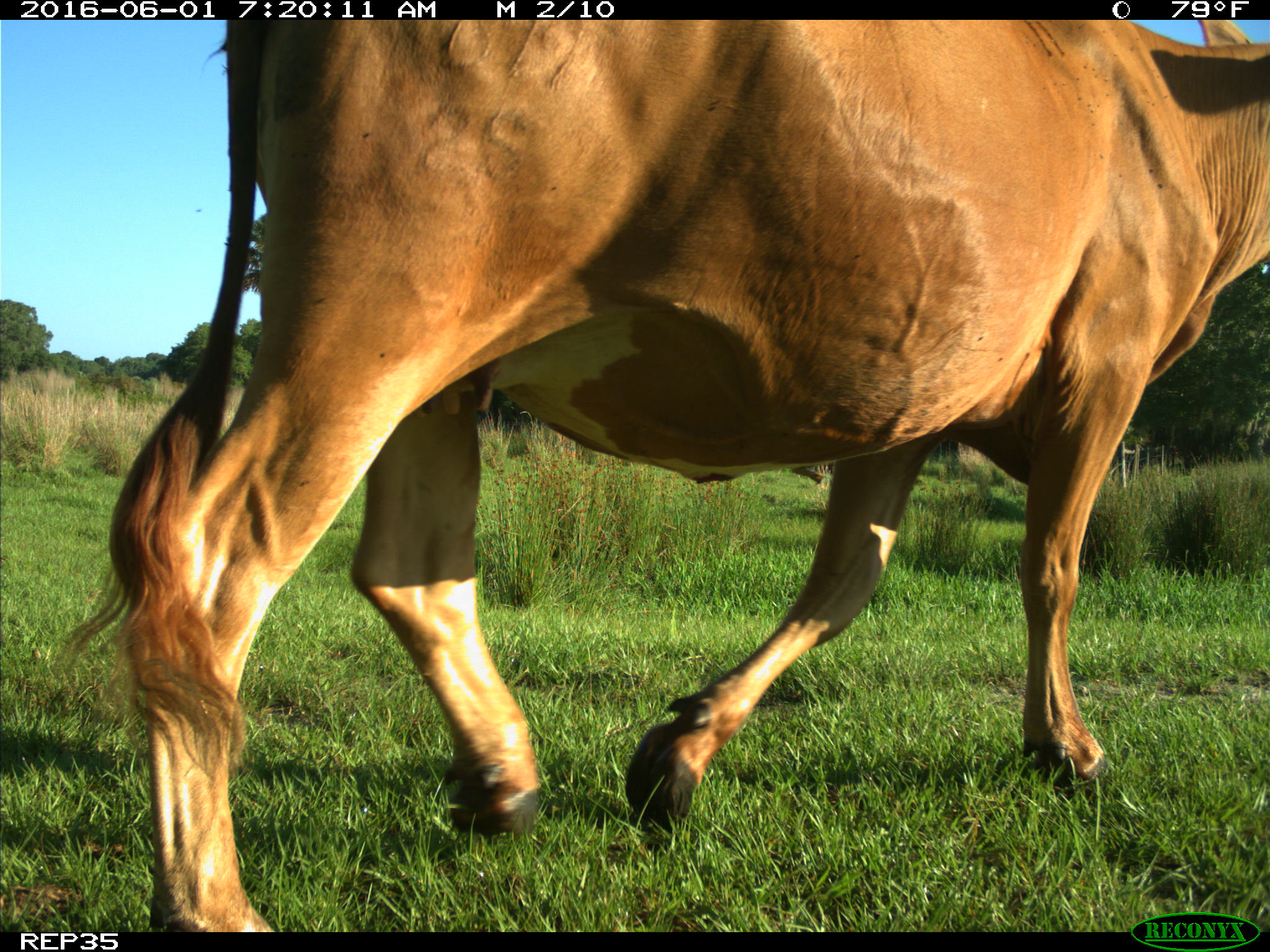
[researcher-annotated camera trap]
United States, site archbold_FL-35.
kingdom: Animalia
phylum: Chordata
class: Mammalia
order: Artiodactyla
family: Bovidae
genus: Bos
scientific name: Bos taurus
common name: domestic cow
Bos taurus (domestic cow).